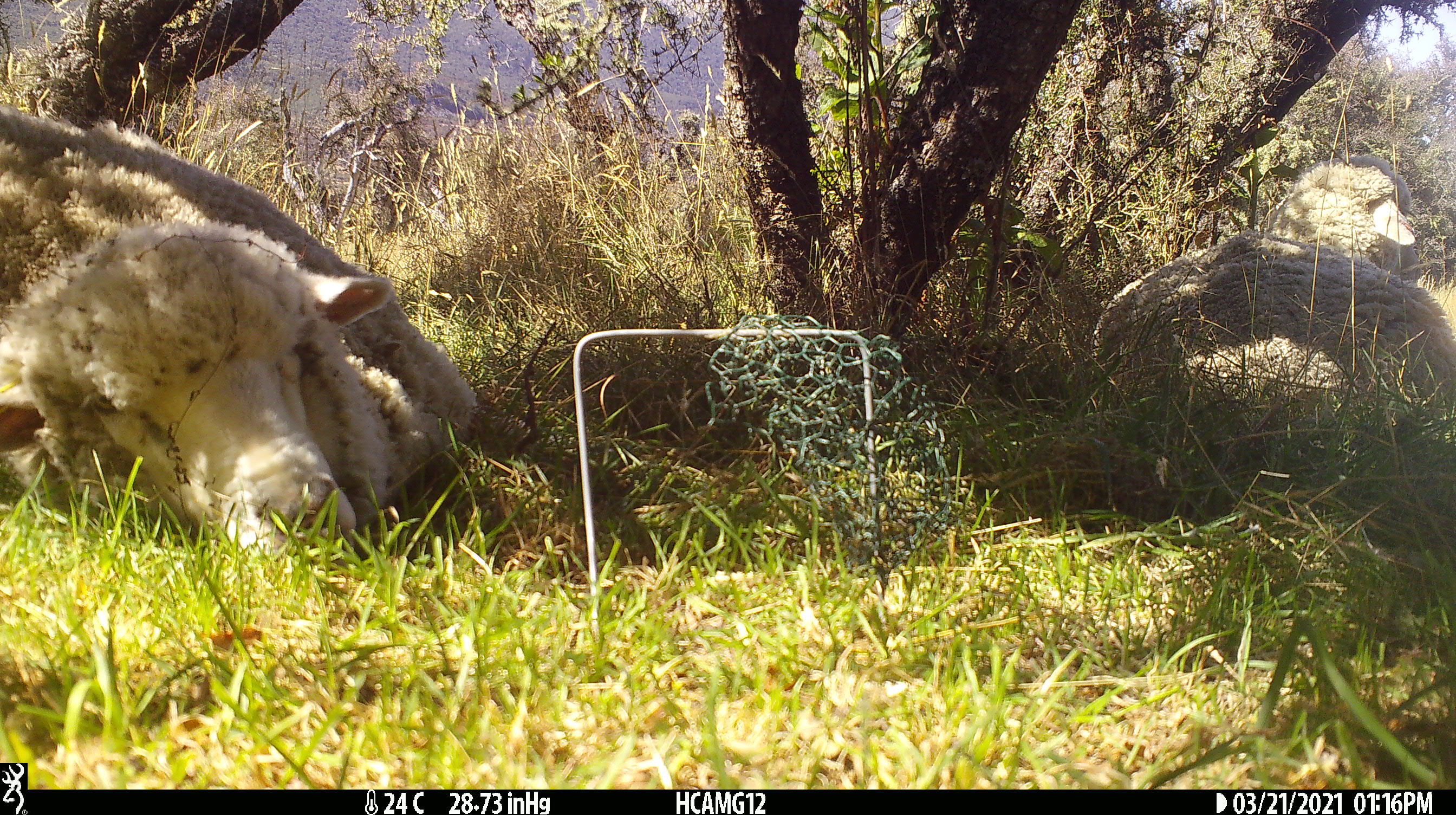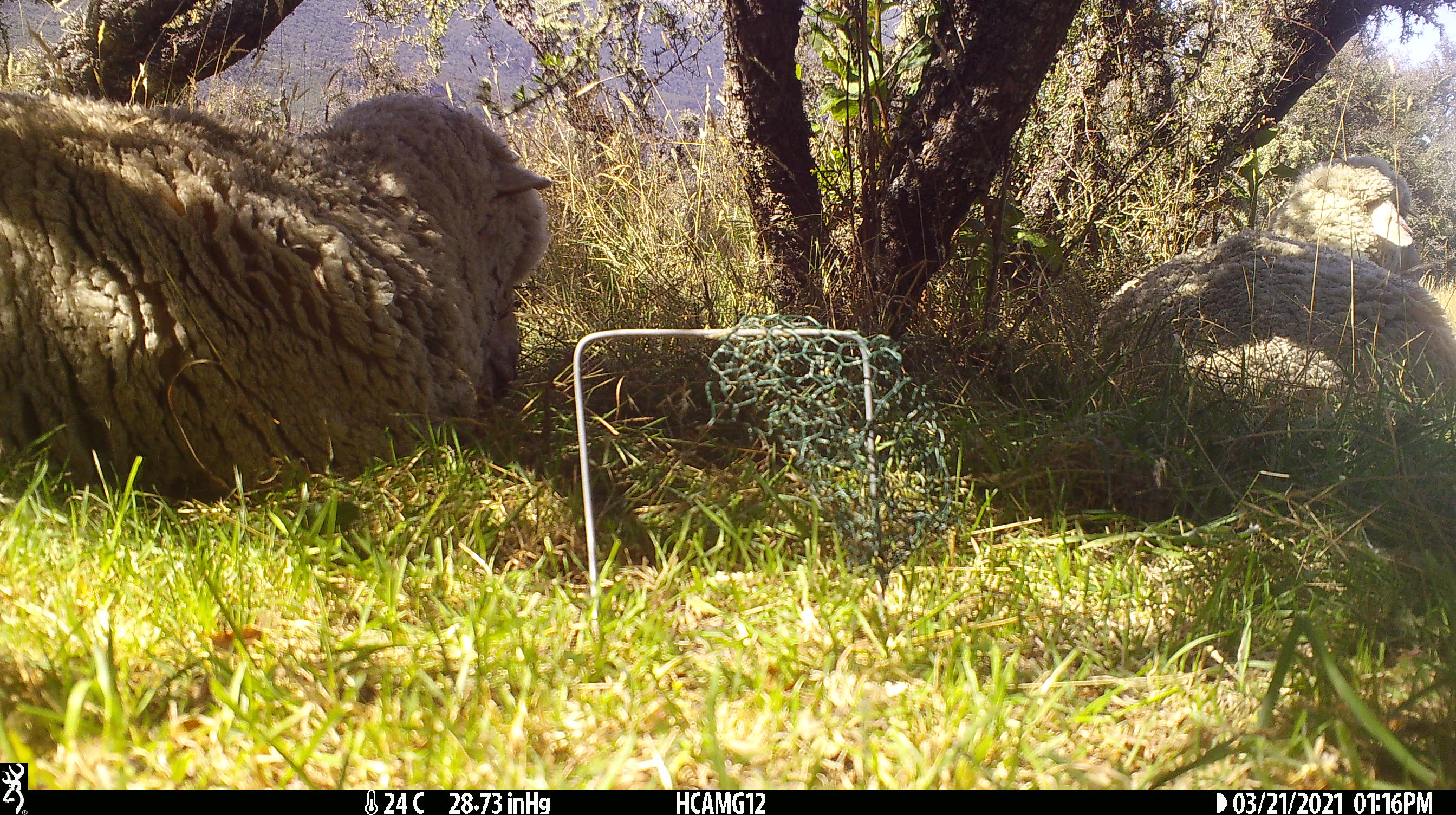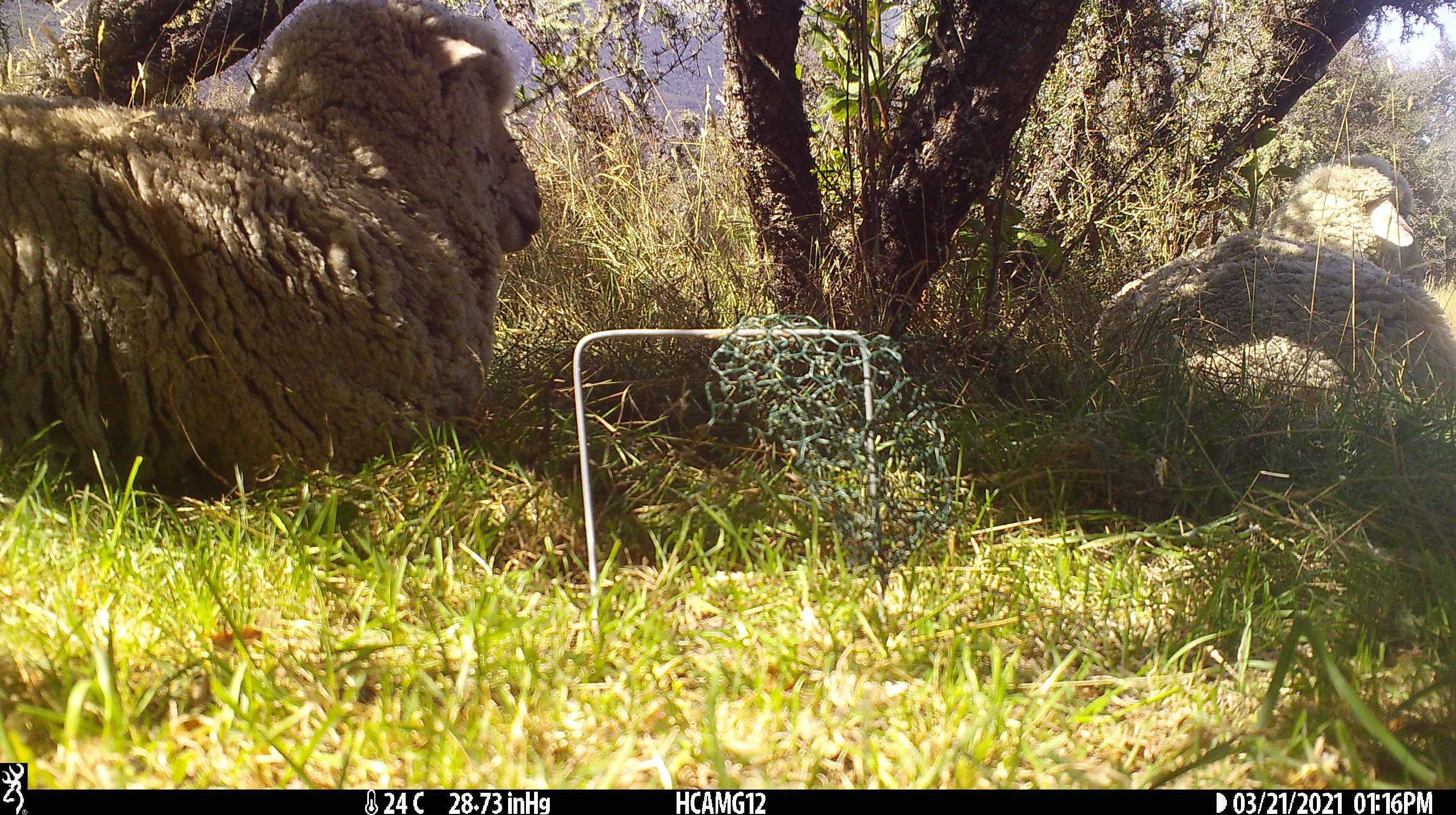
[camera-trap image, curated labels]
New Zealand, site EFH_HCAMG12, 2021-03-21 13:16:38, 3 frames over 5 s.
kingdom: Animalia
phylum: Chordata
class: Mammalia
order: Artiodactyla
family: Bovidae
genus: Ovis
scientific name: Ovis aries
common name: domestic sheep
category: sheep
Sheep (domestic sheep) (Ovis aries).